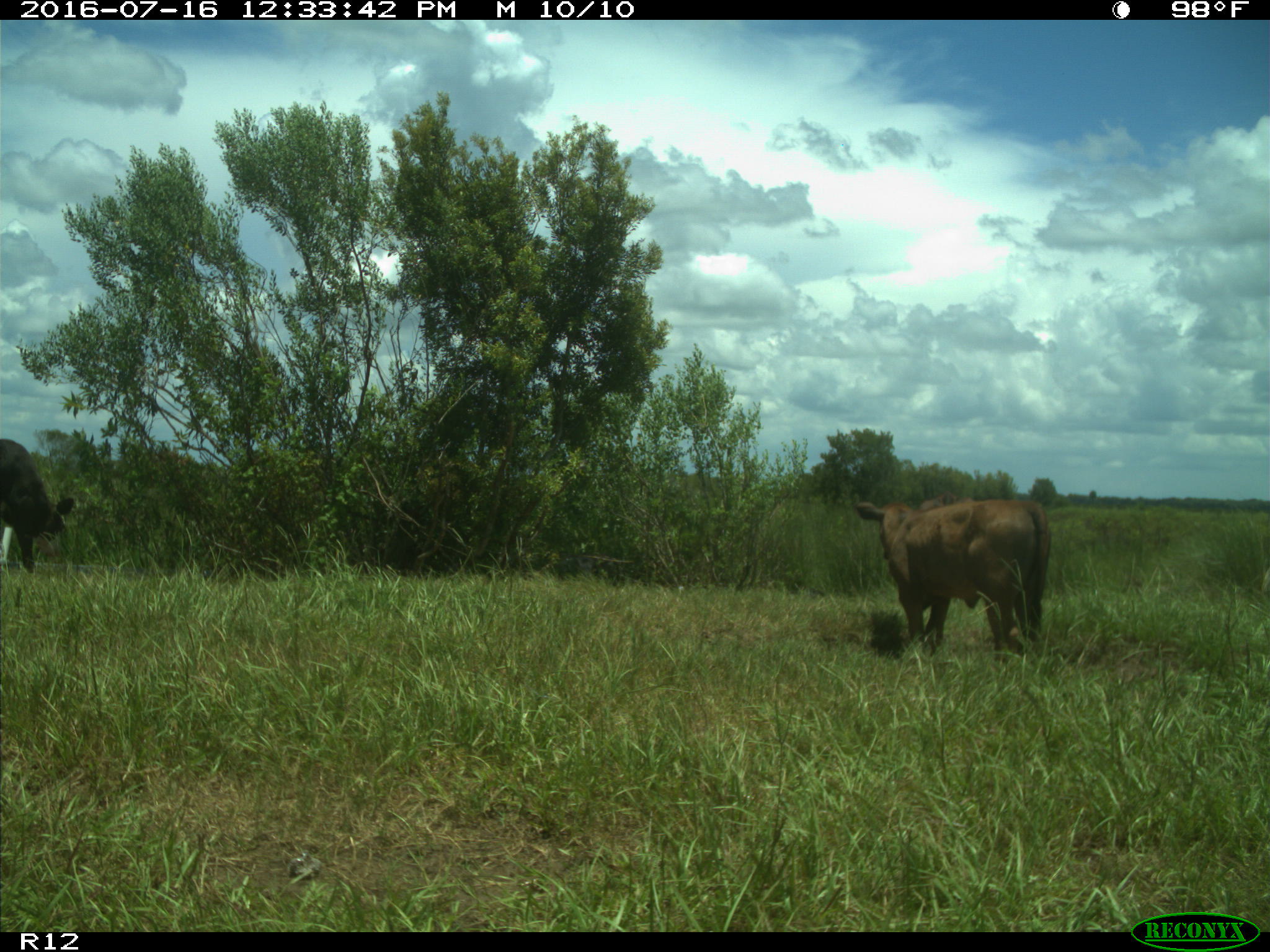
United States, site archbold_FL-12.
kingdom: Animalia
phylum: Chordata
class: Mammalia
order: Artiodactyla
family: Bovidae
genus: Bos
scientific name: Bos taurus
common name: domestic cow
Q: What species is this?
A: Bos taurus (domestic cow).